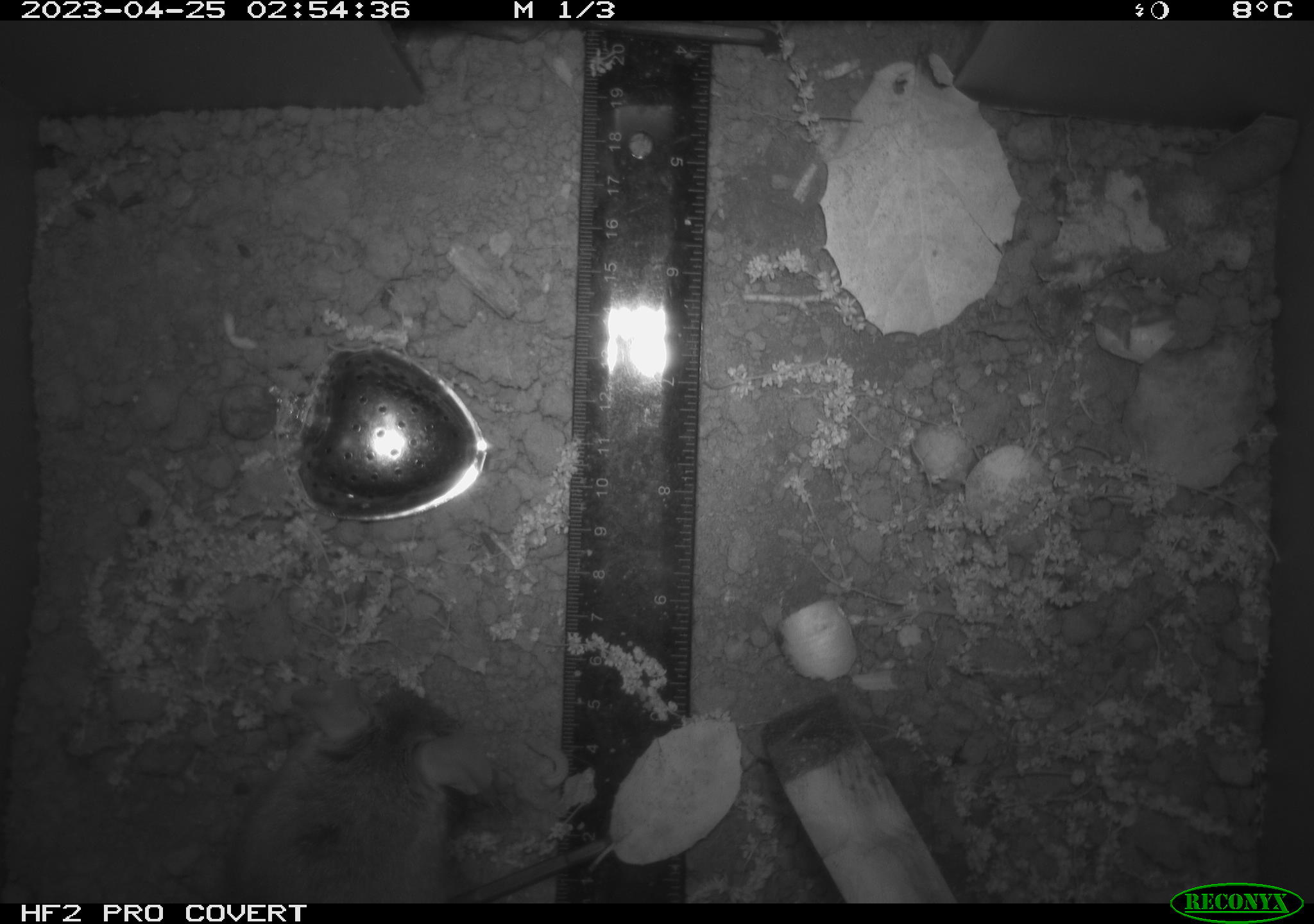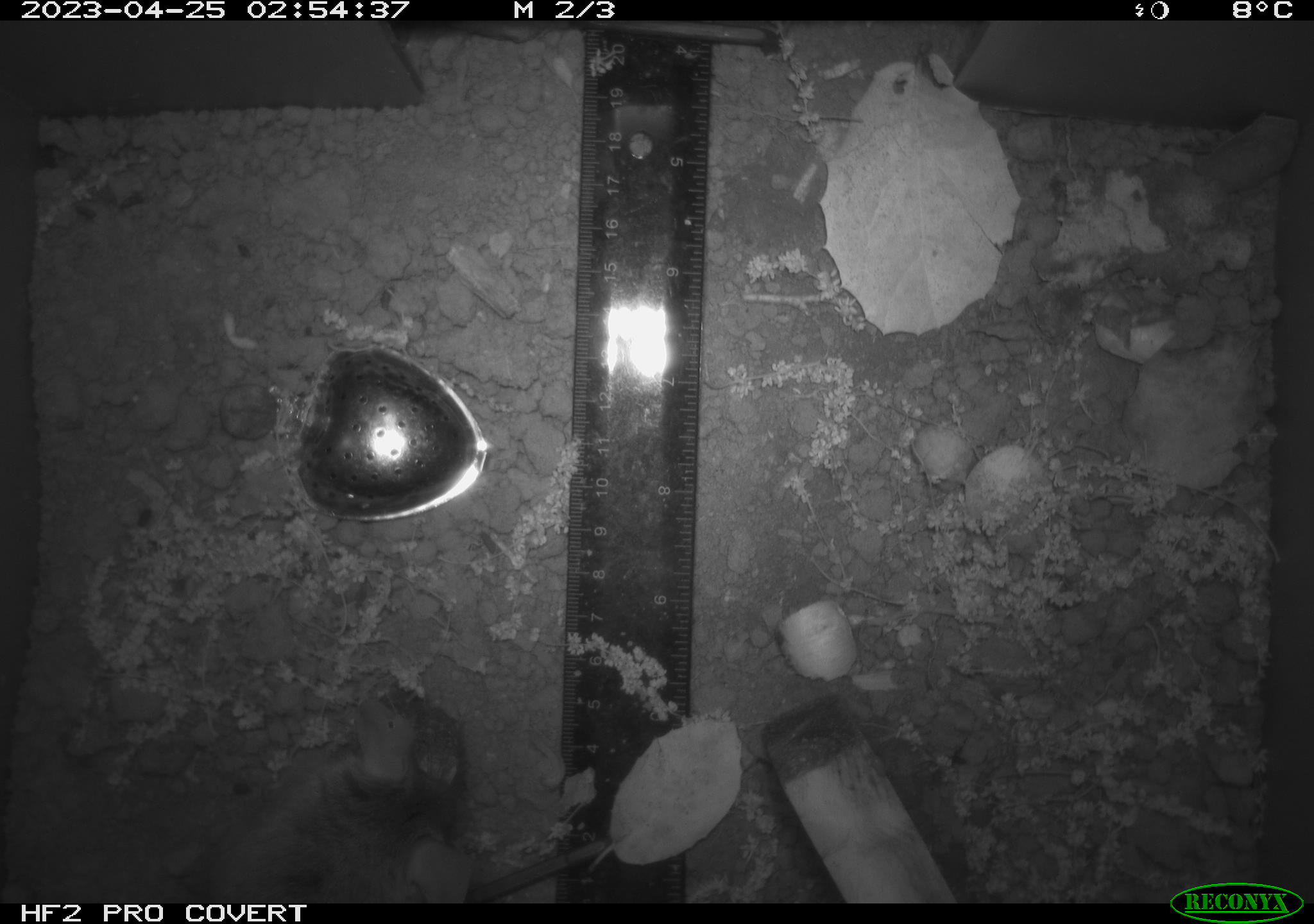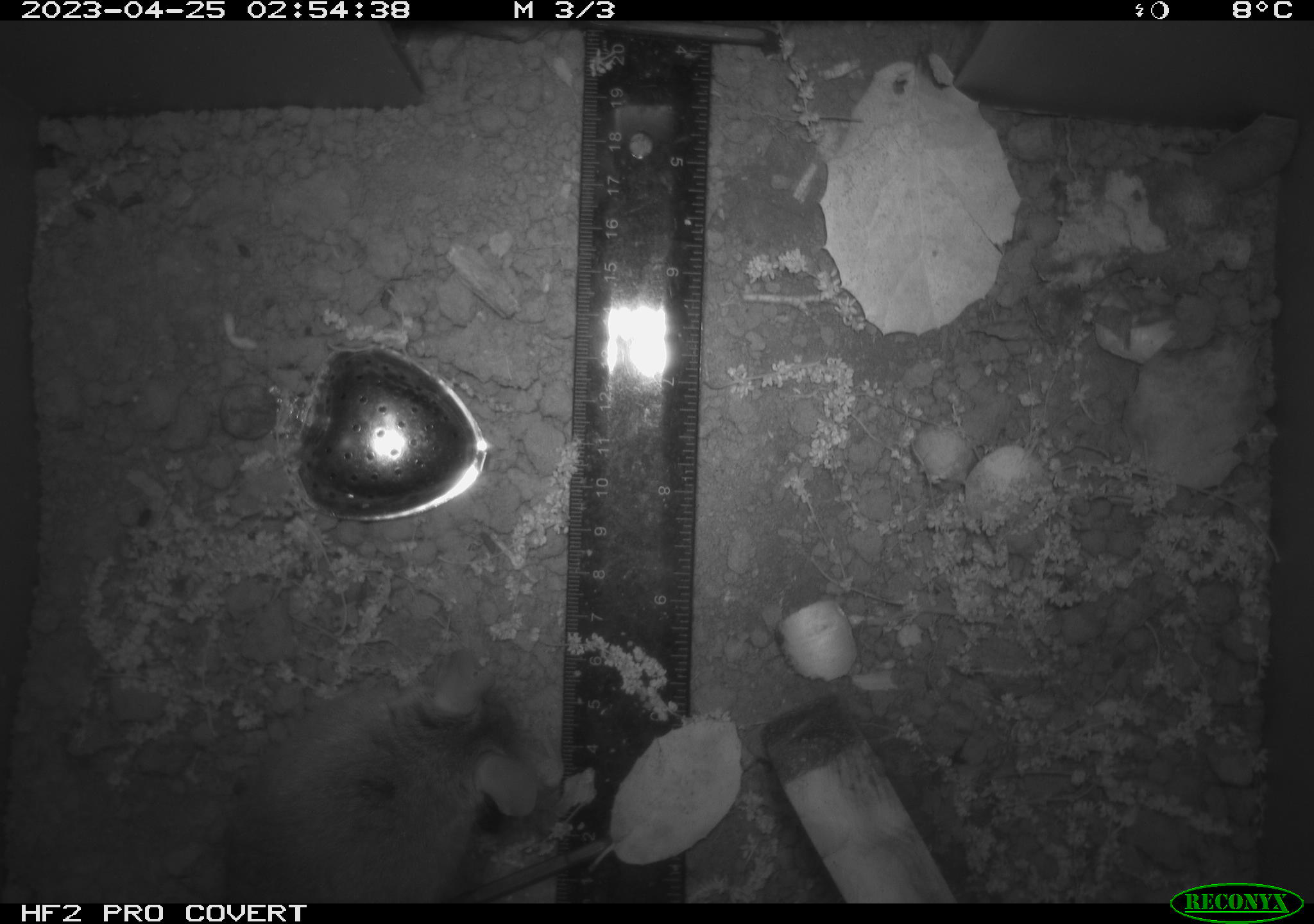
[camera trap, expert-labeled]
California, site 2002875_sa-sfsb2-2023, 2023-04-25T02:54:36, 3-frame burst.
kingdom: Animalia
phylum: Chordata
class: Mammalia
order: Rodentia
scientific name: Rodentia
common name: mouse species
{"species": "mouse species (Rodentia)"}